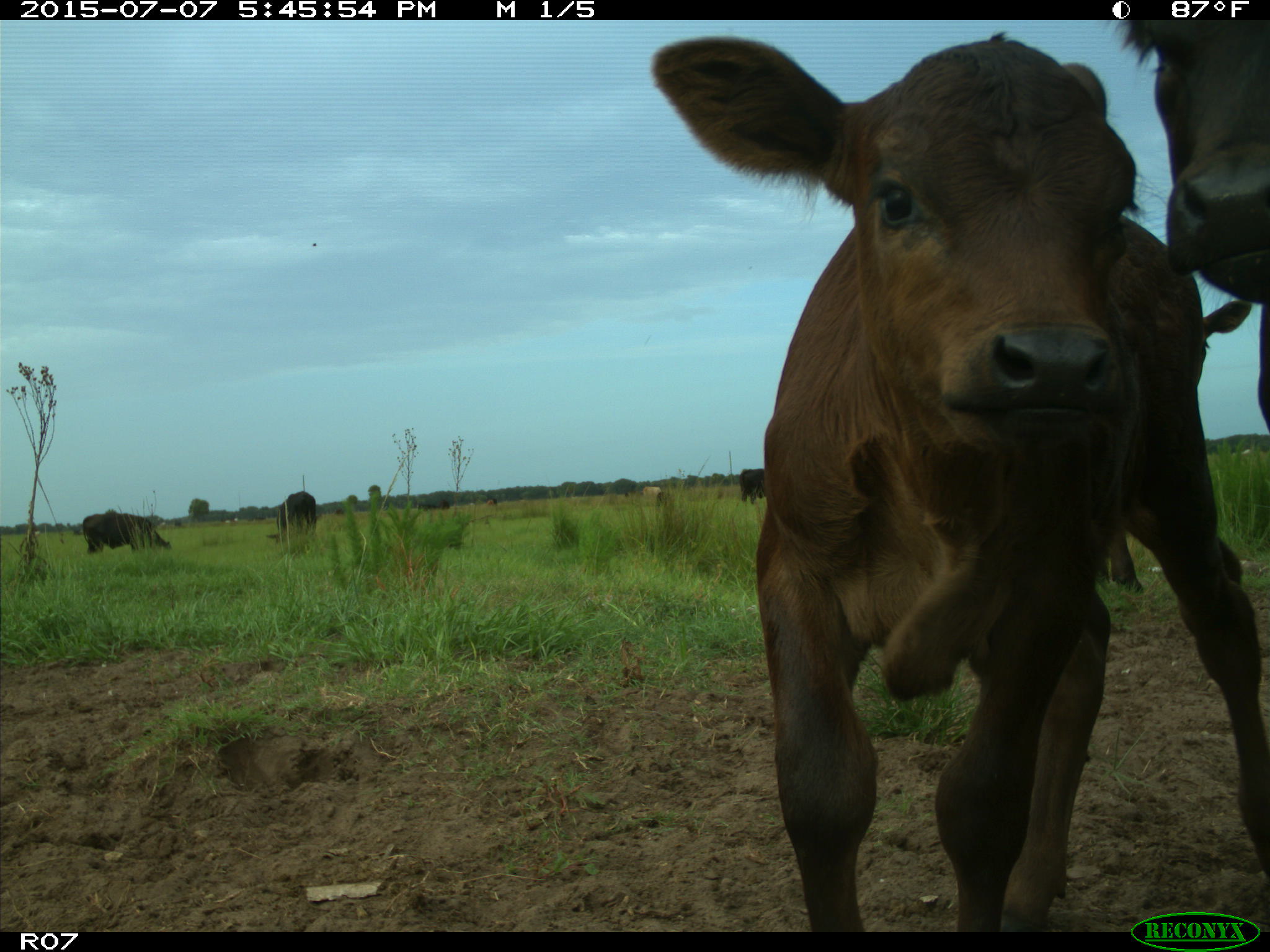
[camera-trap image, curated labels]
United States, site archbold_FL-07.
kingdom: Animalia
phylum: Chordata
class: Mammalia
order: Artiodactyla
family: Bovidae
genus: Bos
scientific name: Bos taurus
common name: domestic cow